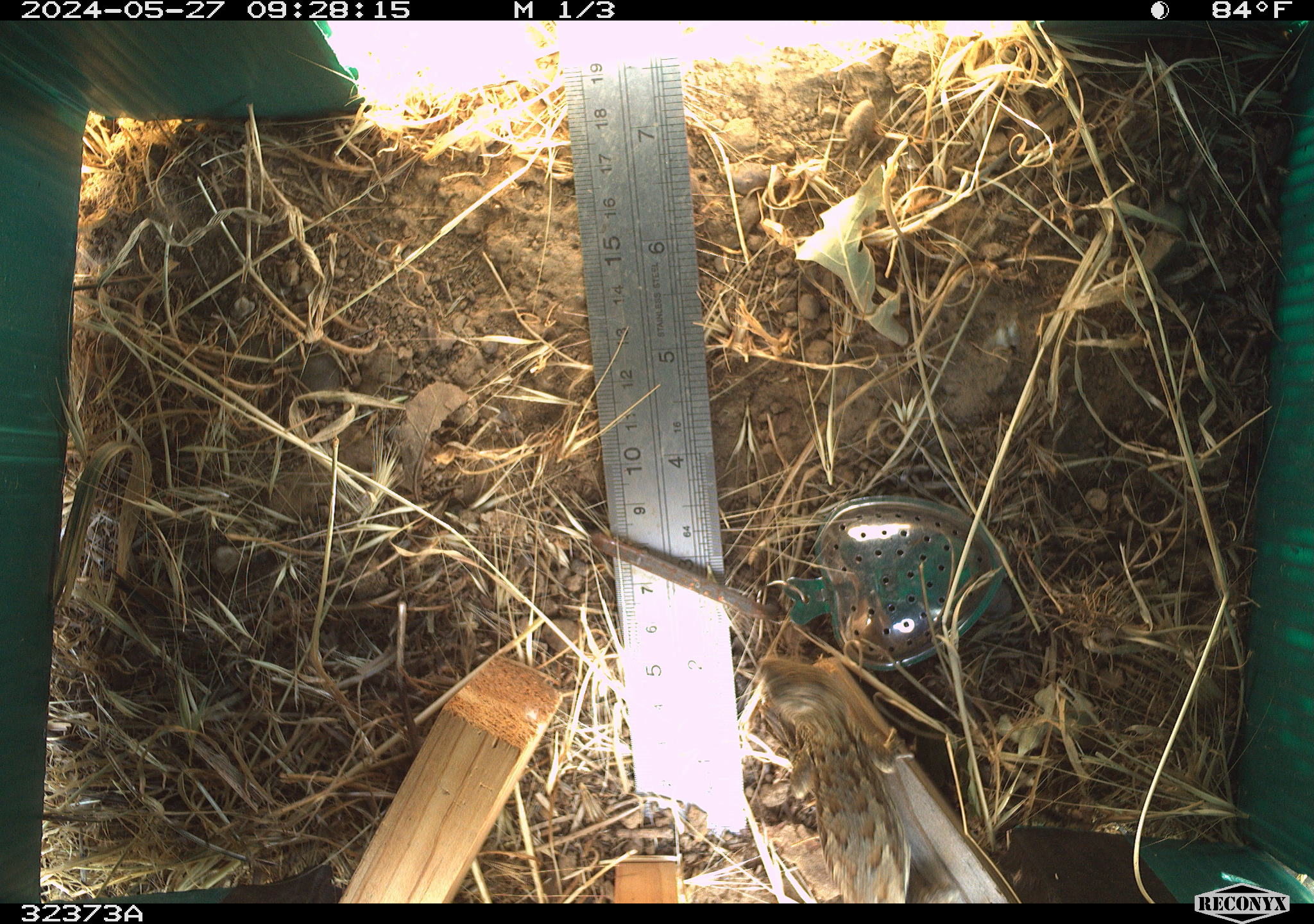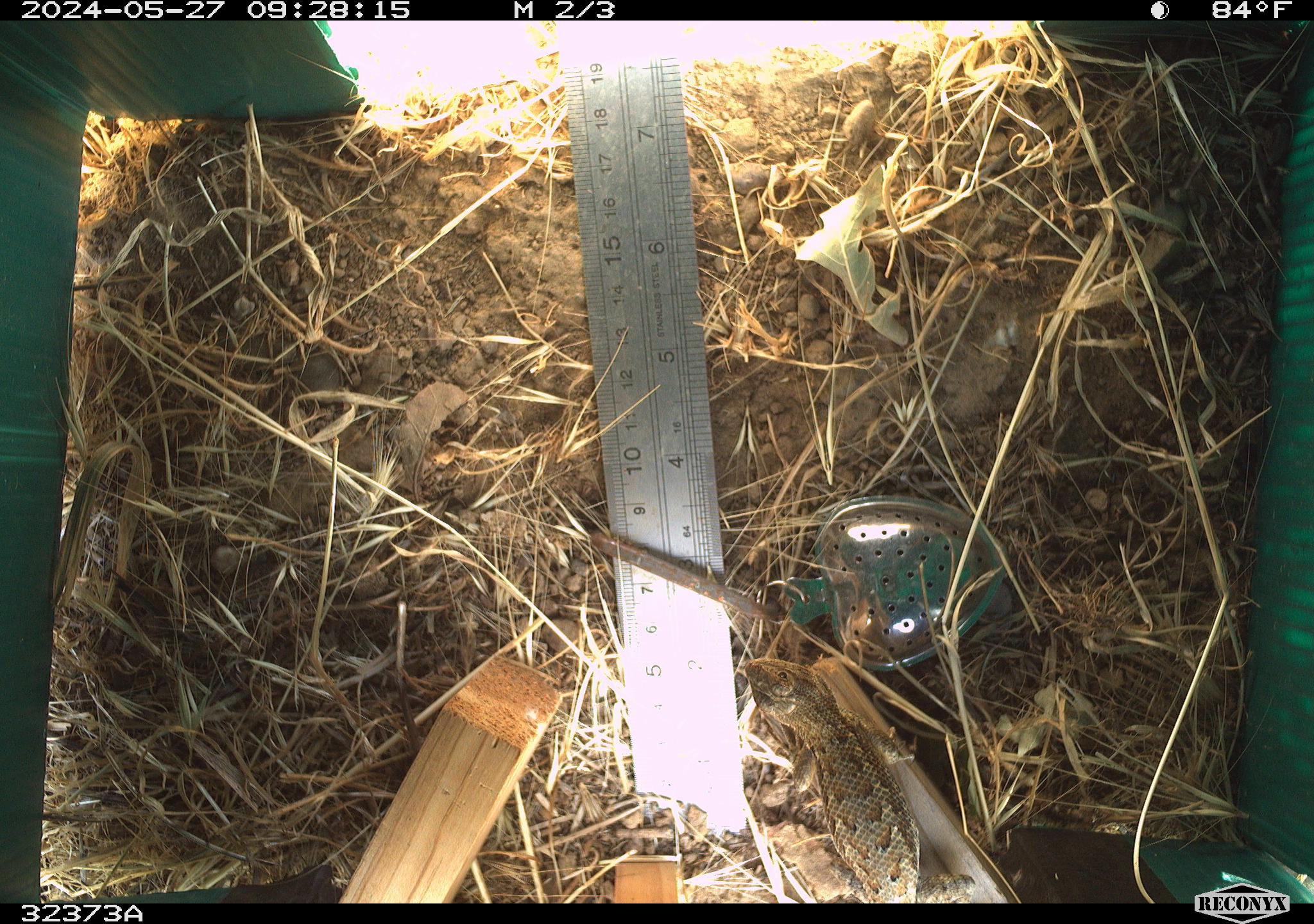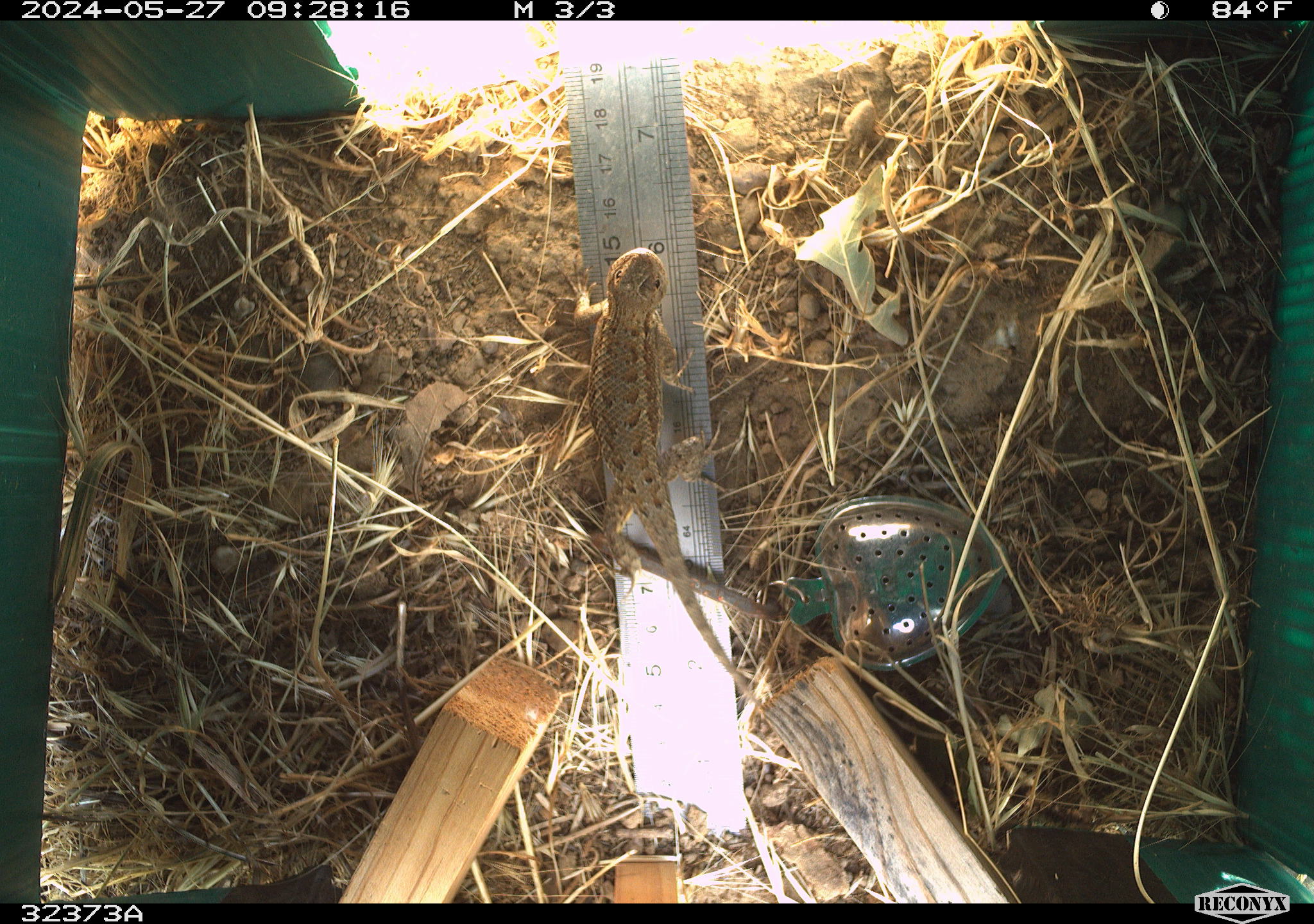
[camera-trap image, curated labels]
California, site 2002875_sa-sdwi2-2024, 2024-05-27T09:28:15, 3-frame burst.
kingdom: Animalia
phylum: Chordata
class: Reptilia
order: Squamata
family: Phrynosomatidae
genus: Sceloporus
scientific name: Sceloporus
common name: spiny lizards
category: sceloporus species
Sceloporus species (spiny lizards) (Sceloporus).